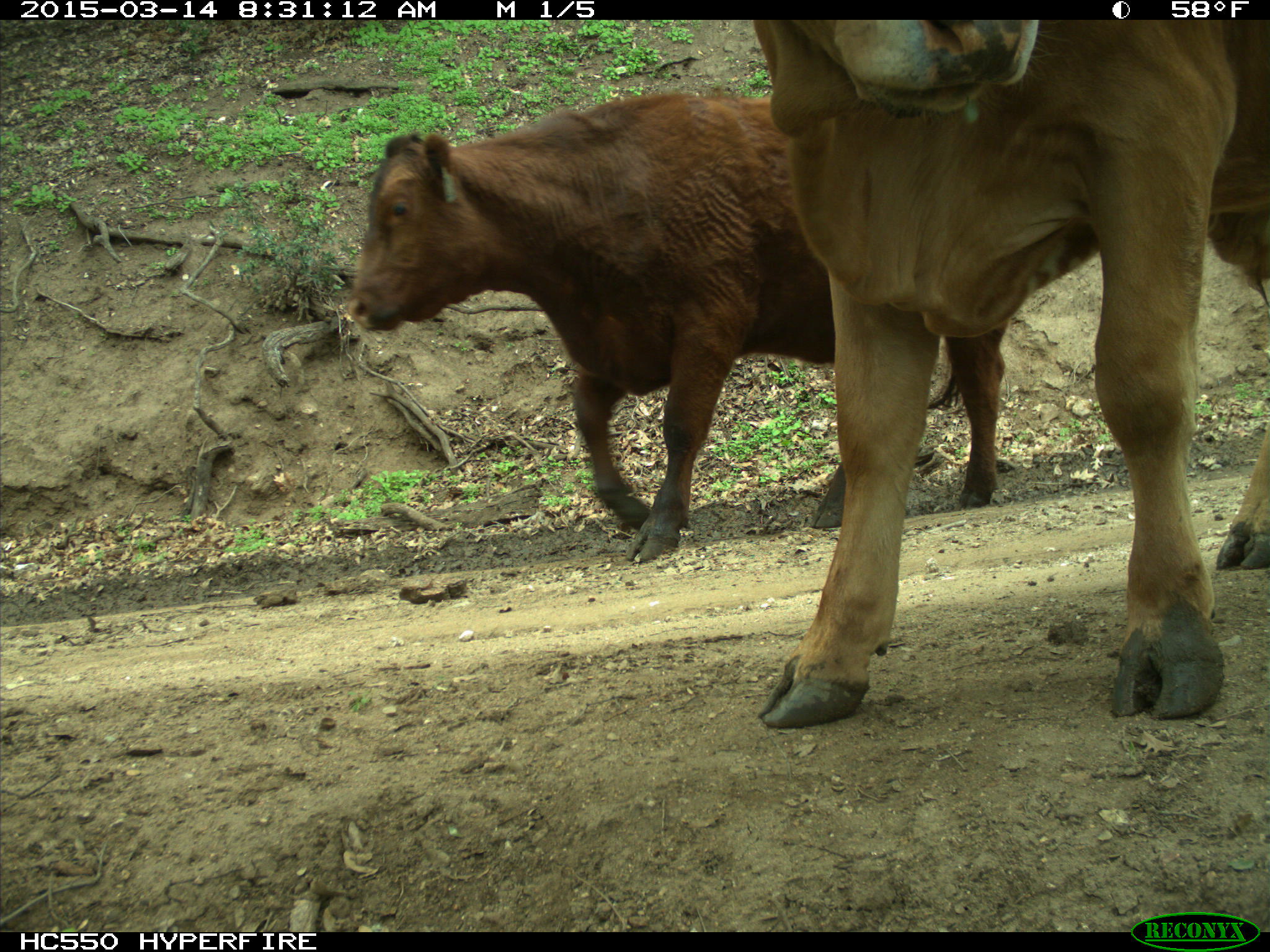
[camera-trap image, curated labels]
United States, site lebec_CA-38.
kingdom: Animalia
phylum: Chordata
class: Mammalia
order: Artiodactyla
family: Bovidae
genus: Bos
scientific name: Bos taurus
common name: domestic cow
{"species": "Bos taurus (domestic cow)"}